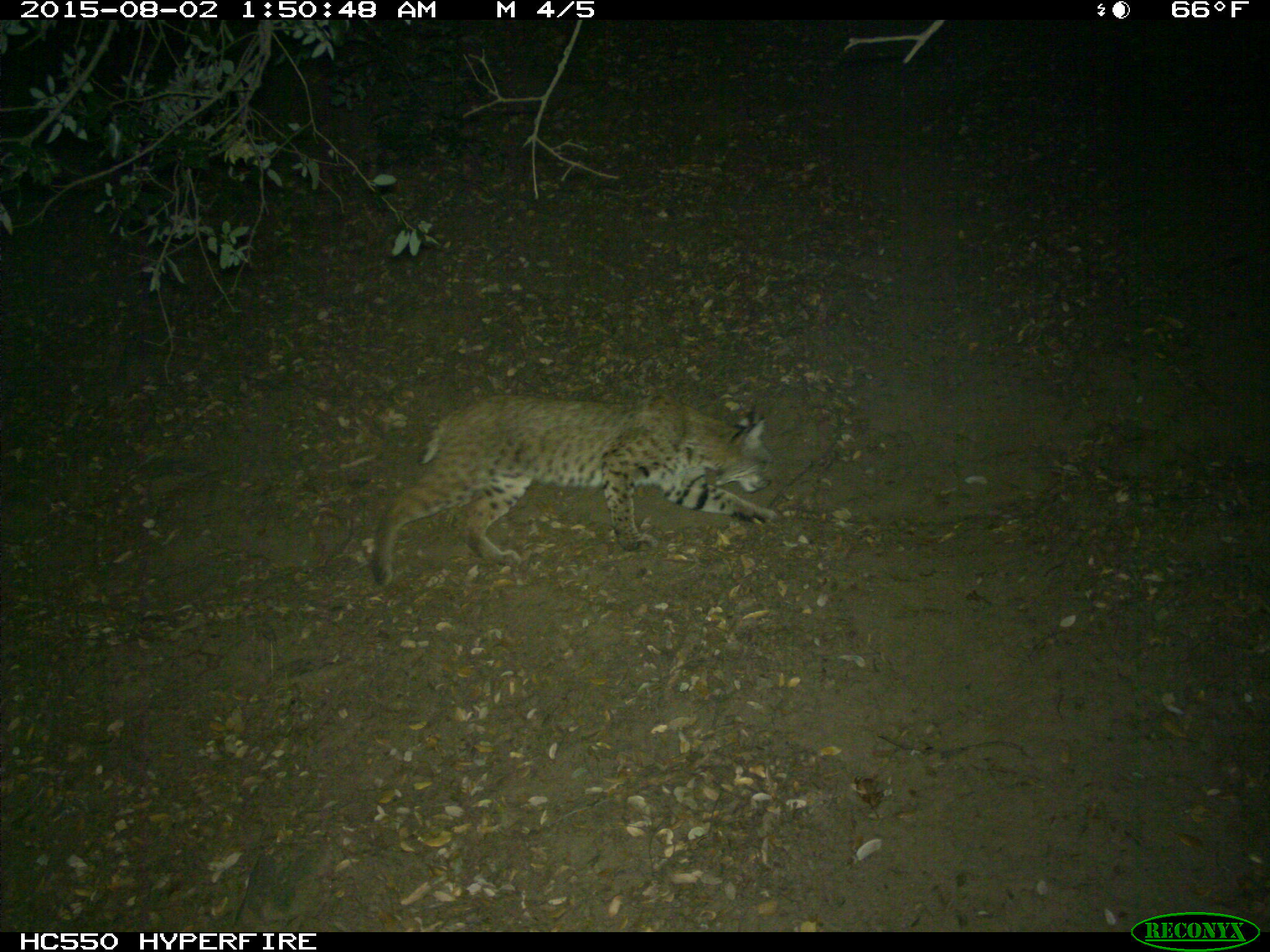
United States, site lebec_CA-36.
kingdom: Animalia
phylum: Chordata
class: Mammalia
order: Carnivora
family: Felidae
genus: Lynx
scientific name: Lynx rufus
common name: bobcat